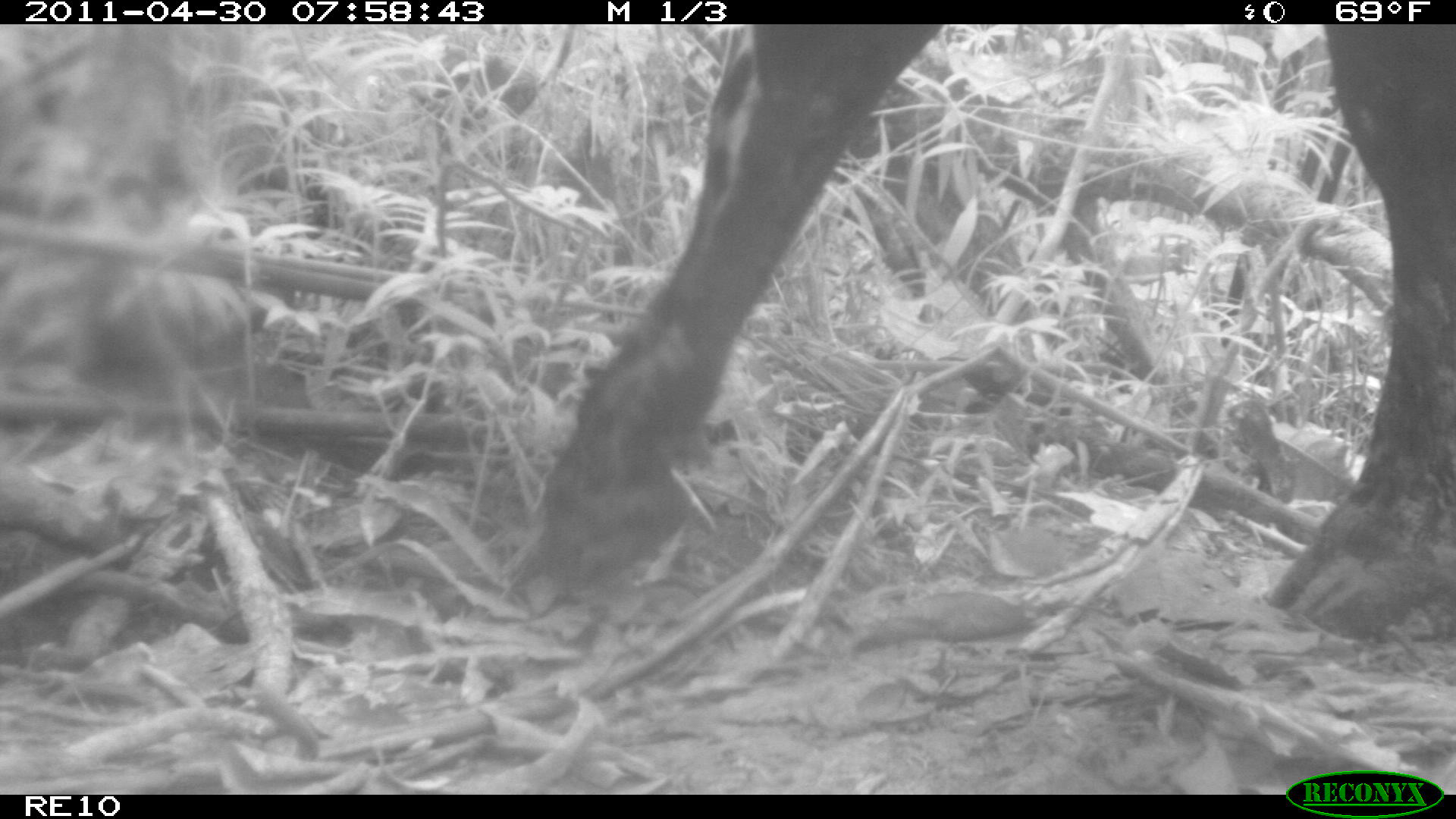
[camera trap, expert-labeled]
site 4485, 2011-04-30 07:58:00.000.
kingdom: Animalia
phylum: Chordata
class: Mammalia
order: Artiodactyla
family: Bovidae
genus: Bos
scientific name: Bos taurus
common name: domestic cattle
Bos taurus (domestic cattle), count 4.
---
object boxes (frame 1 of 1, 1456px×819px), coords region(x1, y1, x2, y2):
bos taurus: region(497, 22, 1456, 645)